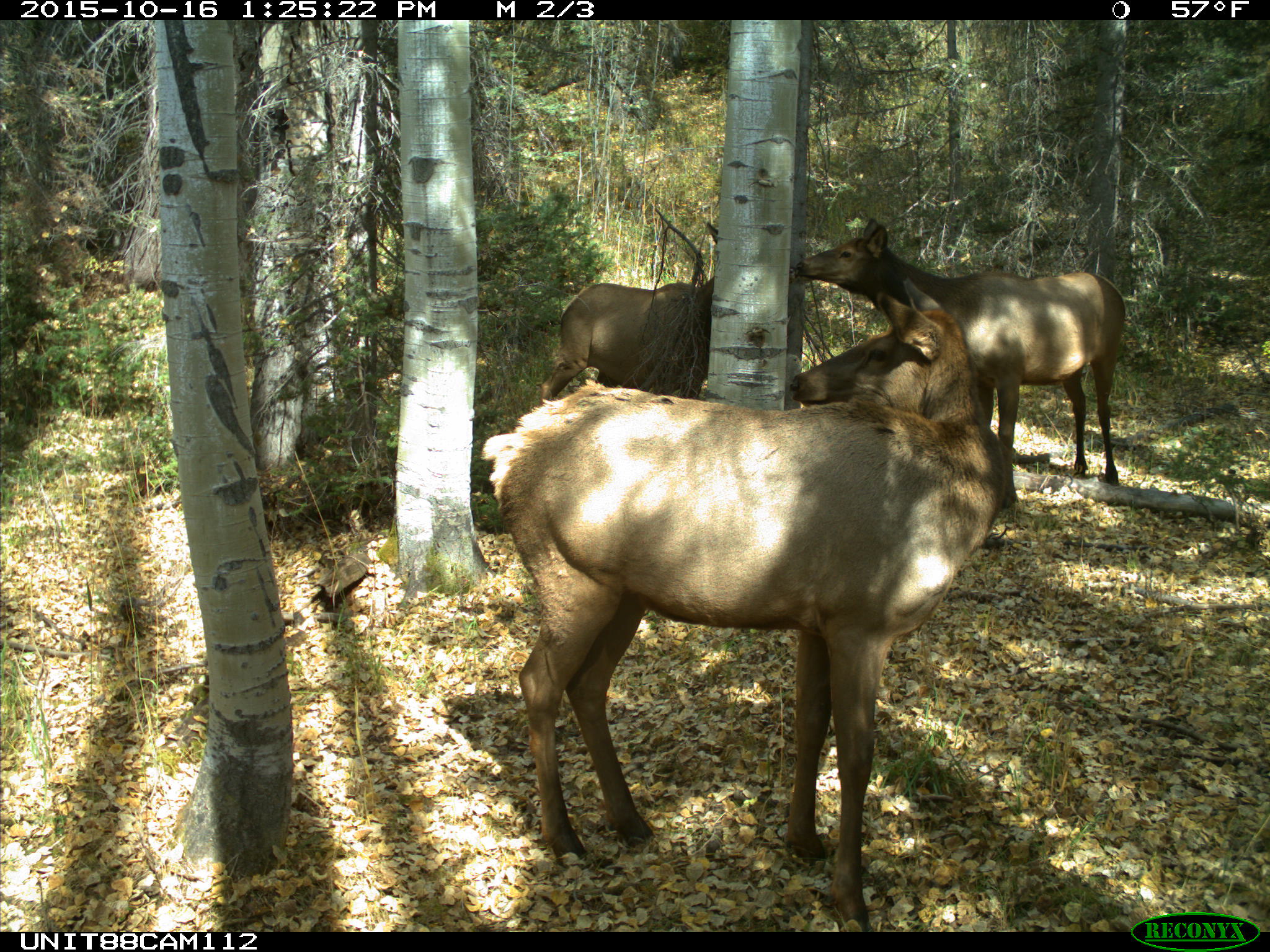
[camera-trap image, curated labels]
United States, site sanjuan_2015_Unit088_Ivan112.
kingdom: Animalia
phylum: Chordata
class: Mammalia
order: Artiodactyla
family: Cervidae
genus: Cervus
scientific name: Cervus elaphus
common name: red deer